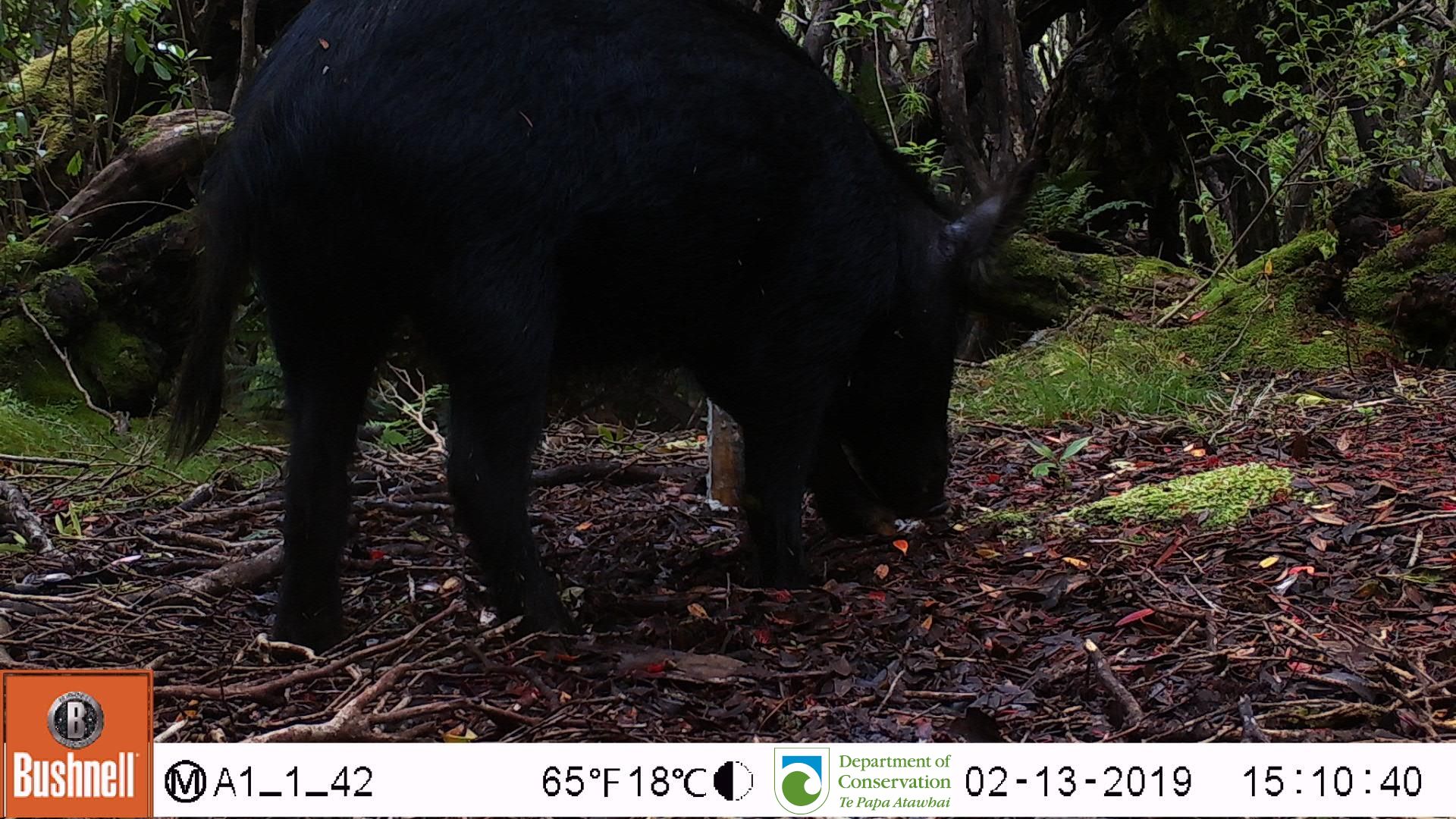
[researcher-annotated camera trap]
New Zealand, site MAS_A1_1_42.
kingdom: Animalia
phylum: Chordata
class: Mammalia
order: Artiodactyla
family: Suidae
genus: Sus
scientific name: Sus scrofa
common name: pig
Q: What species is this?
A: Pig (Sus scrofa).